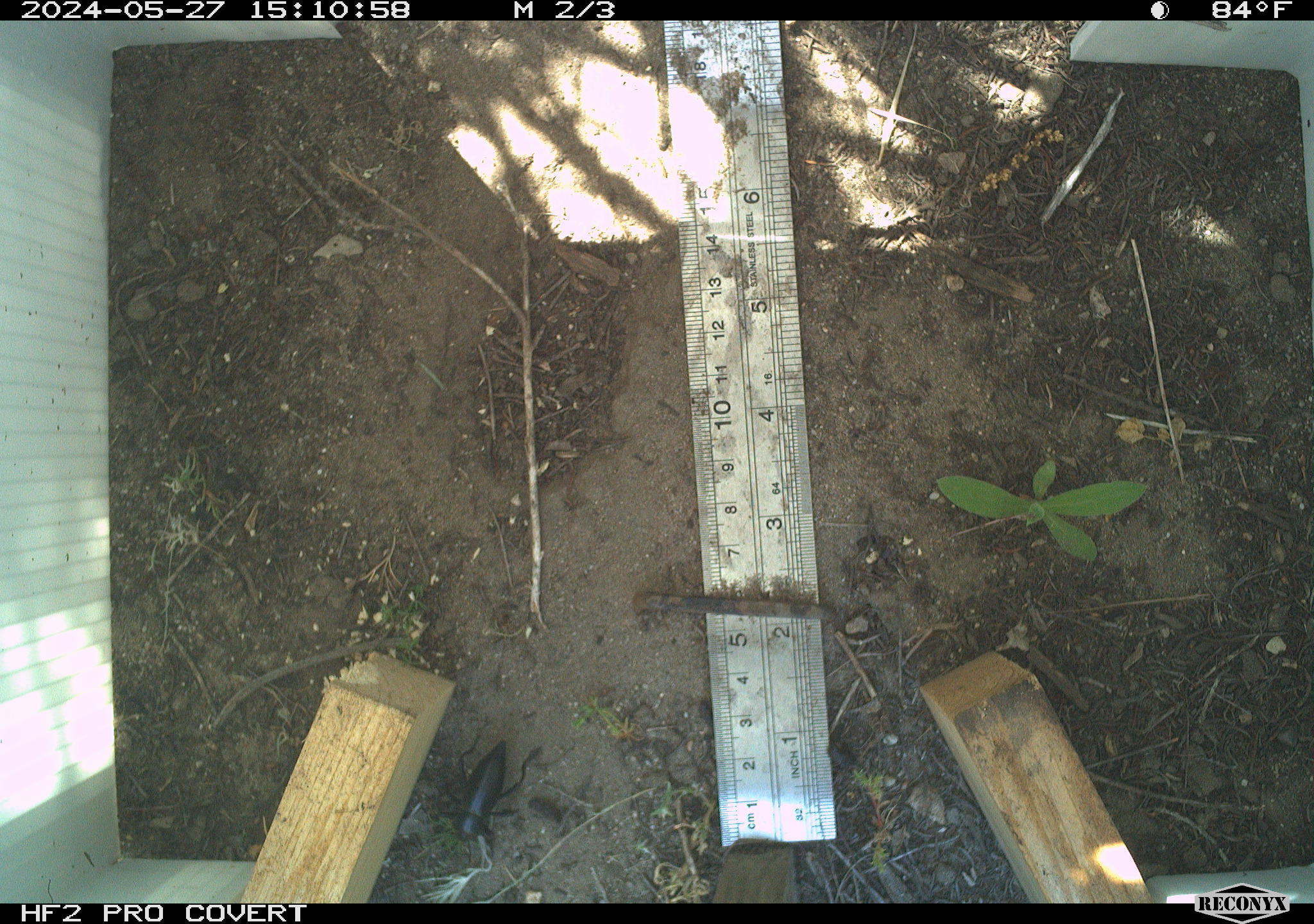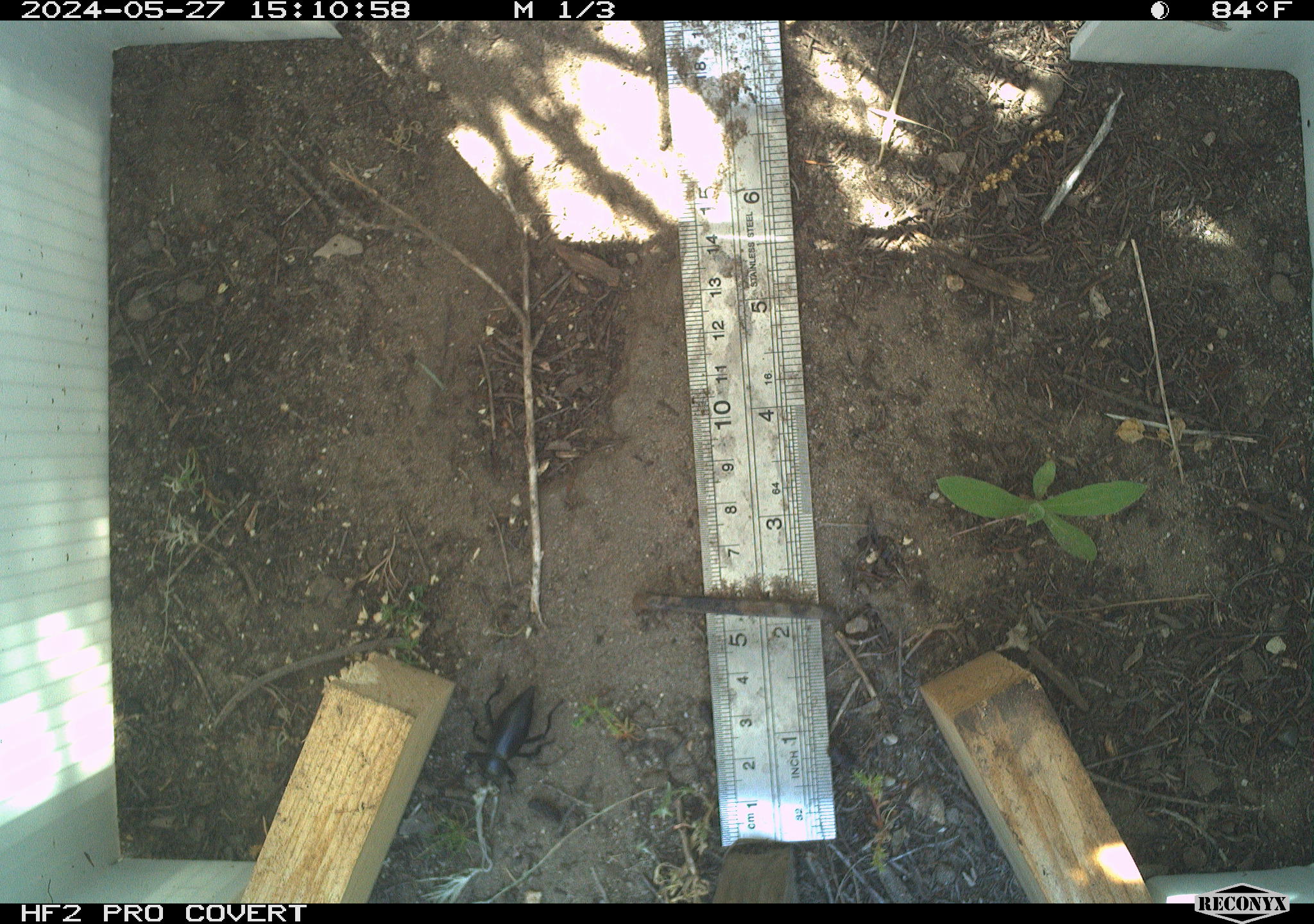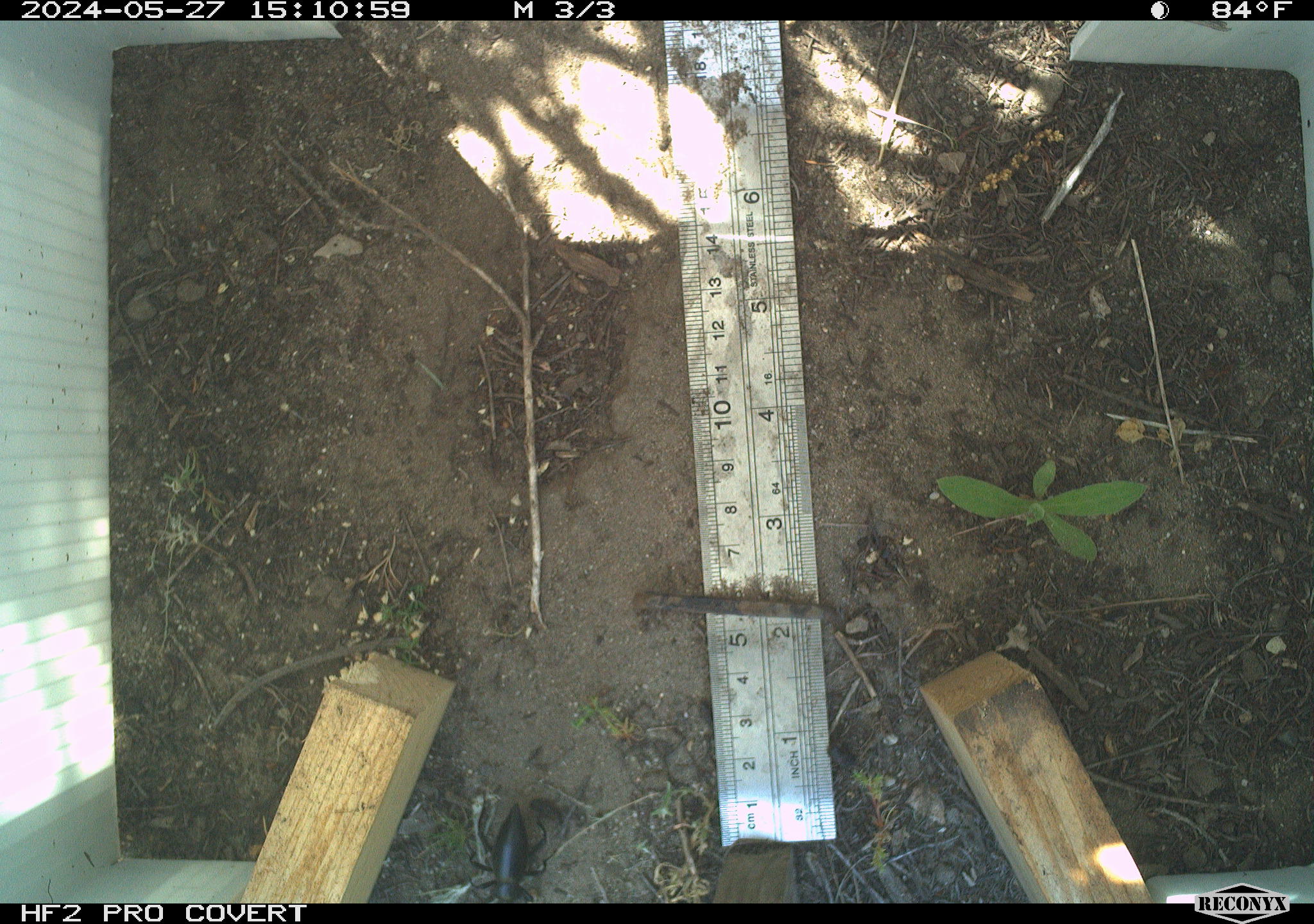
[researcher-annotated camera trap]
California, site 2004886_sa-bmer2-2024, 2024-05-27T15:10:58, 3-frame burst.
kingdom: Animalia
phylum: Arthropoda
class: Insecta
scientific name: Insecta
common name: insect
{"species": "insect (Insecta)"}